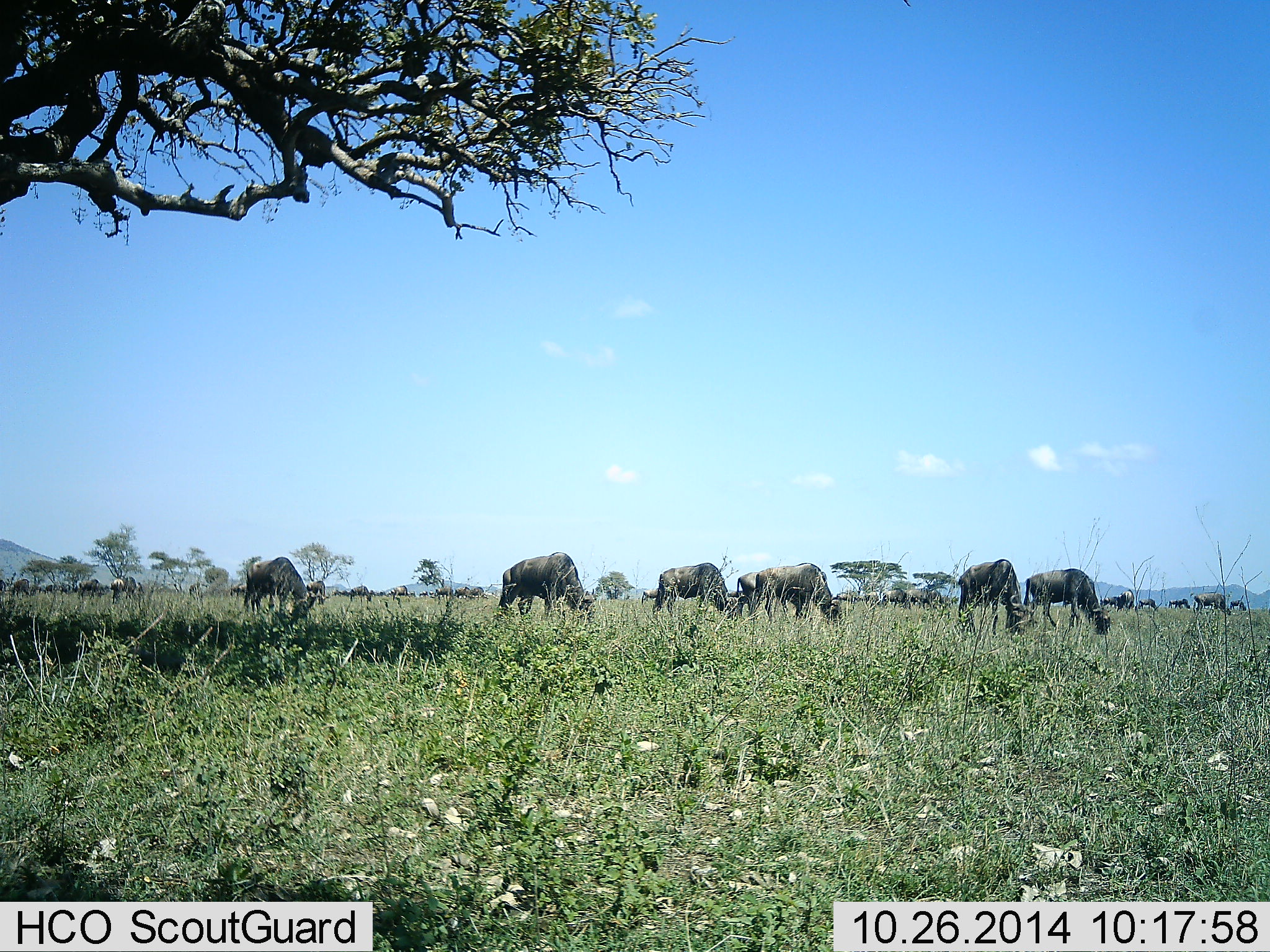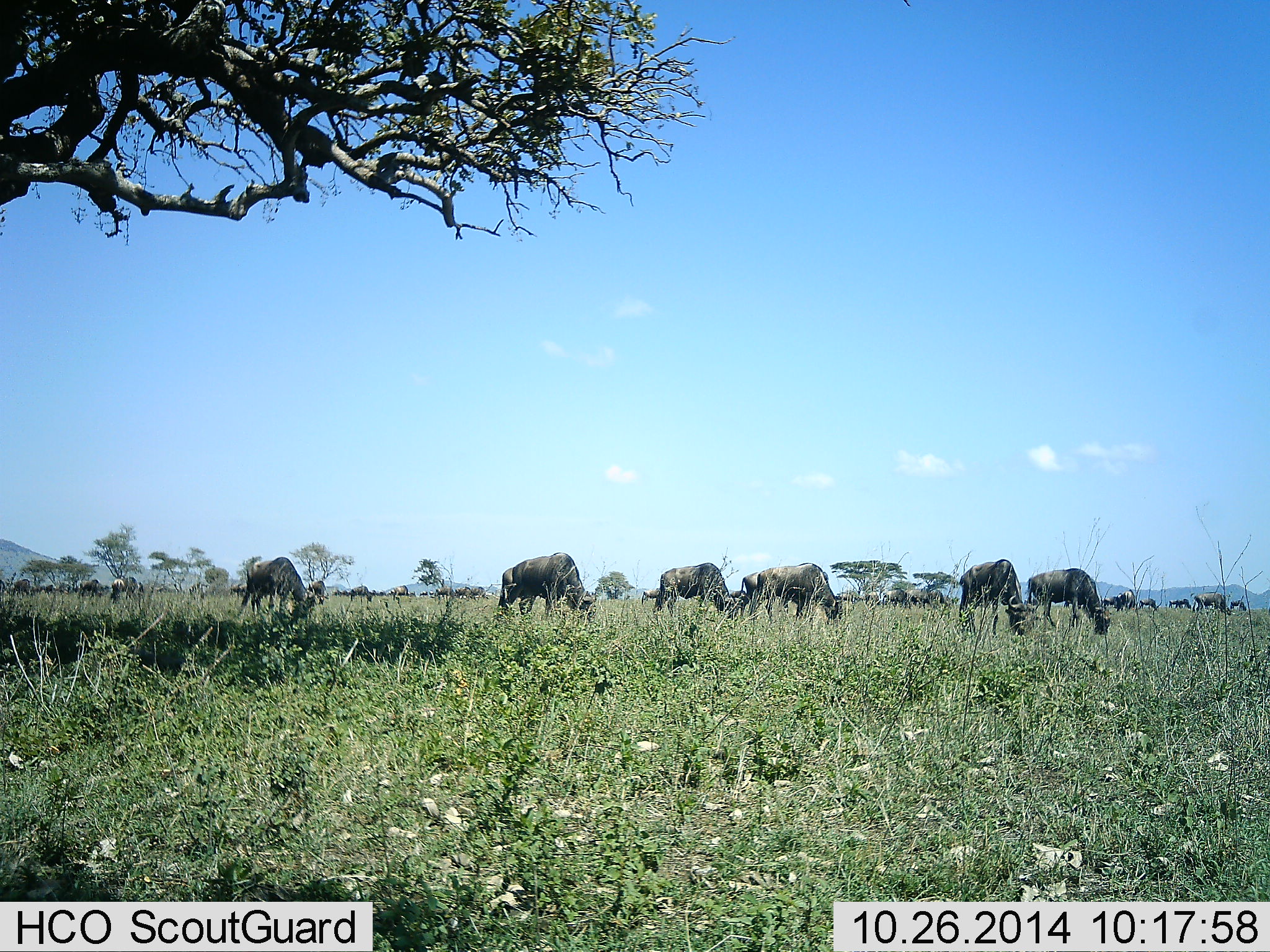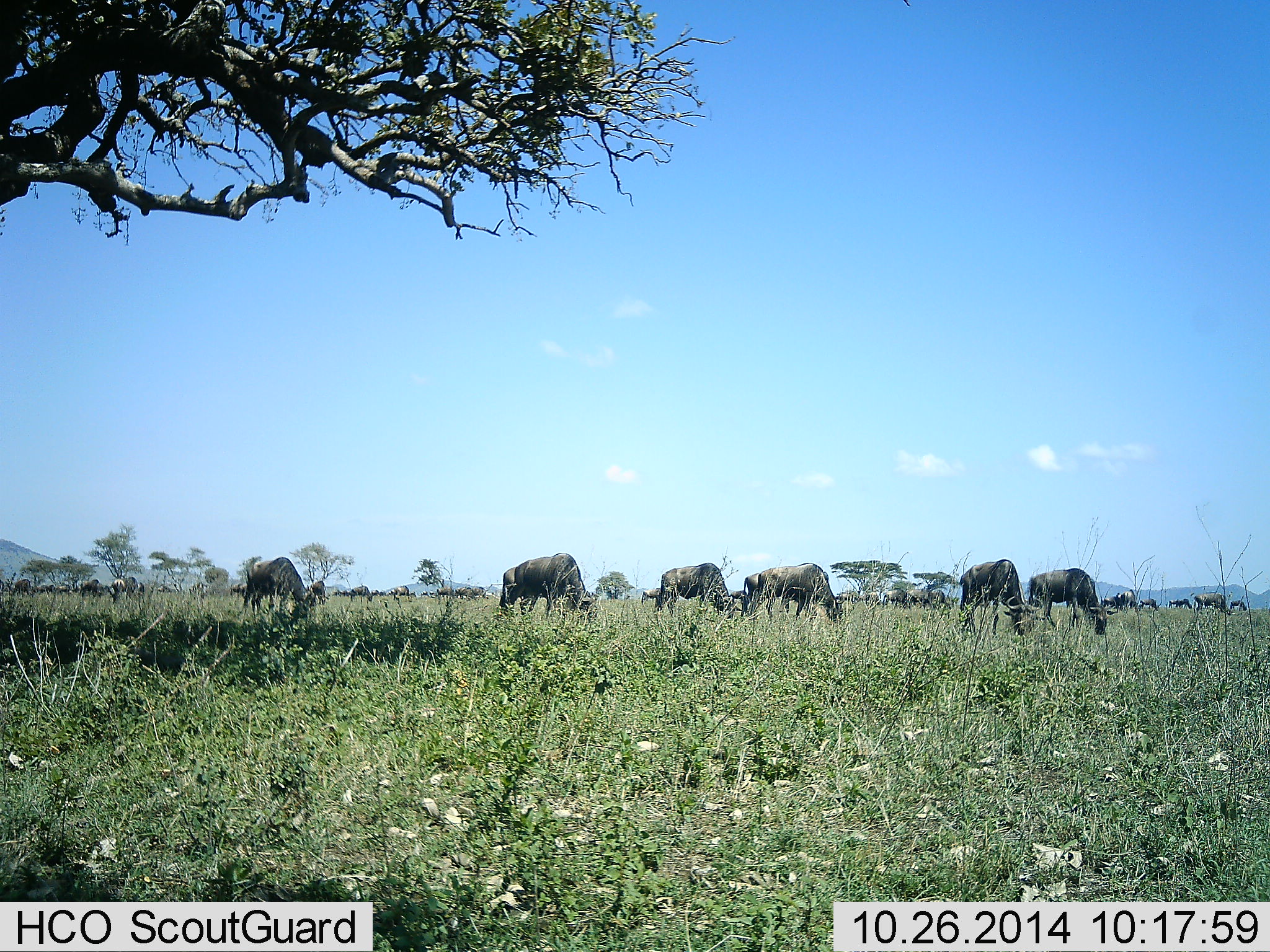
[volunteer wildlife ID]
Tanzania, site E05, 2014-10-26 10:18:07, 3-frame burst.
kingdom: Animalia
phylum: Chordata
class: Mammalia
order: Artiodactyla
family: Bovidae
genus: Connochaetes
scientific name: Connochaetes taurinus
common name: blue wildebeest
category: wildebeest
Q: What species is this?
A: Wildebeest (blue wildebeest) (Connochaetes taurinus).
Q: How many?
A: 11-50.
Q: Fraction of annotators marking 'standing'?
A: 20%.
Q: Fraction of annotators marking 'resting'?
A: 0%.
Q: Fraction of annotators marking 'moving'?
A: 10%.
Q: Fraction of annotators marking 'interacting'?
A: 0%.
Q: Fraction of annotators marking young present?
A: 0%.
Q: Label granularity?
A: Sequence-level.